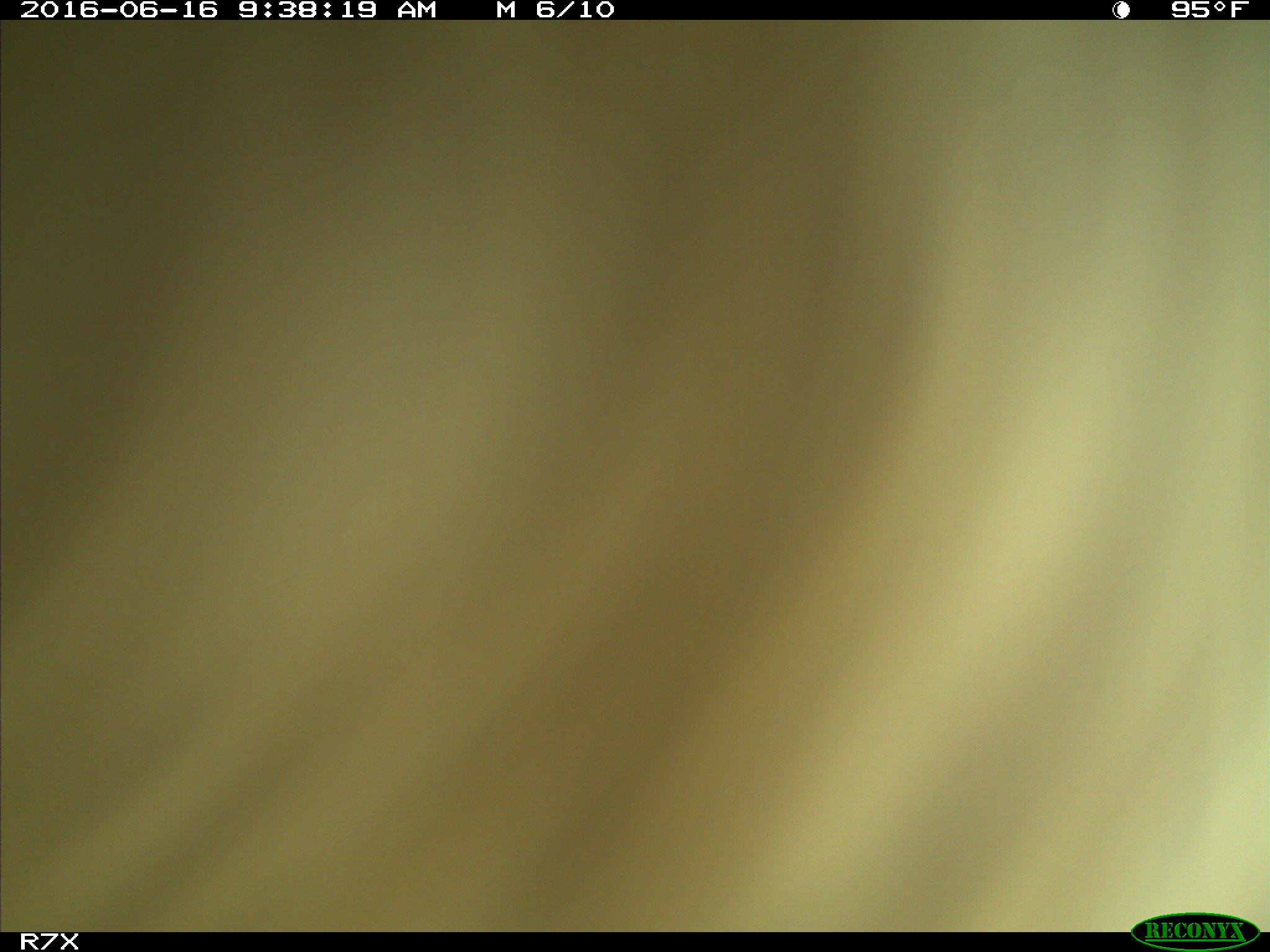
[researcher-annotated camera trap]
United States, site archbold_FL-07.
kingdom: Animalia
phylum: Chordata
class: Mammalia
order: Artiodactyla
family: Bovidae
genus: Bos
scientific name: Bos taurus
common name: domestic cow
Bos taurus (domestic cow).